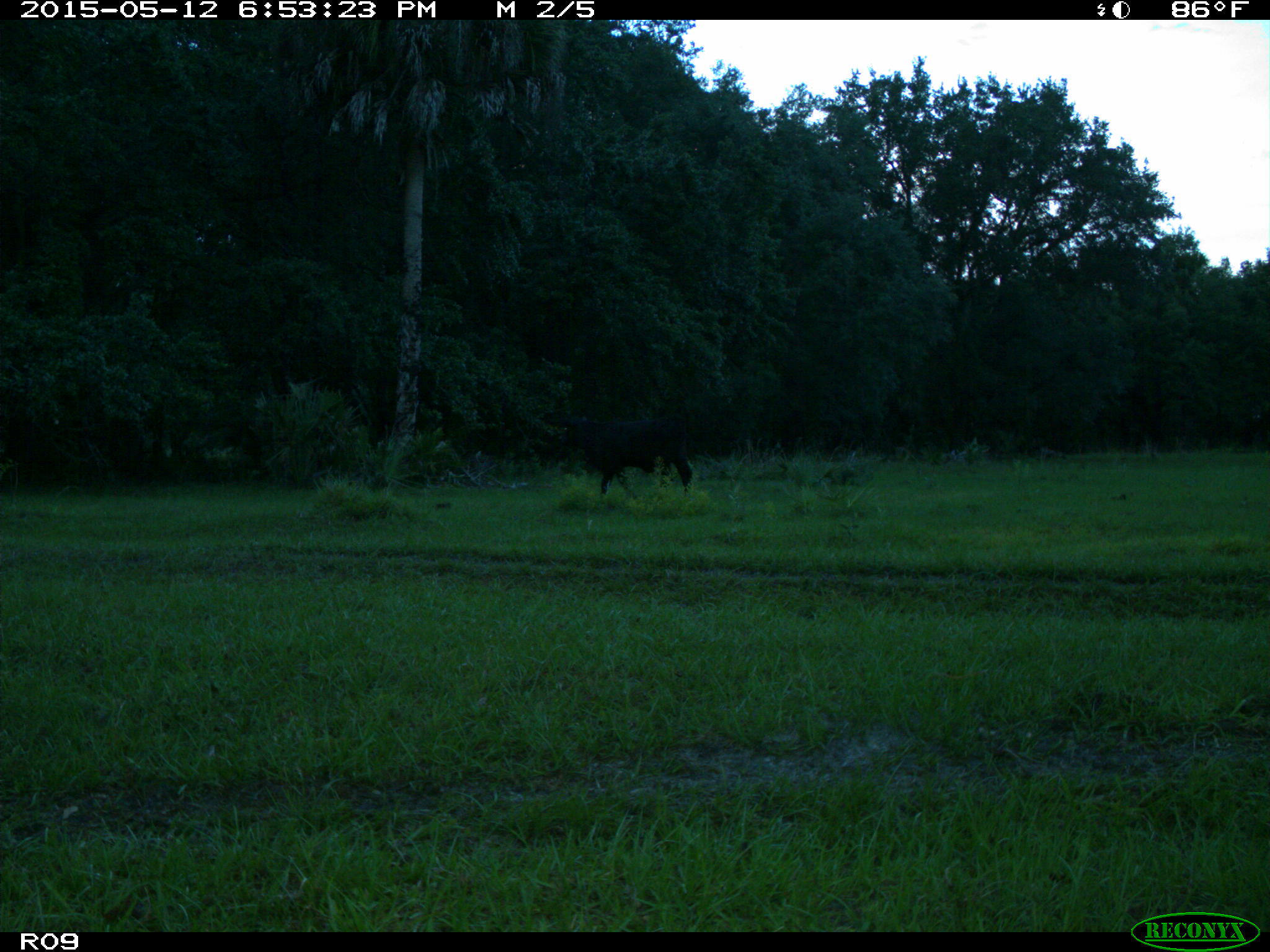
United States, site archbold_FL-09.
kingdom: Animalia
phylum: Chordata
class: Mammalia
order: Artiodactyla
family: Bovidae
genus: Bos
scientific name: Bos taurus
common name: domestic cow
Bos taurus (domestic cow).